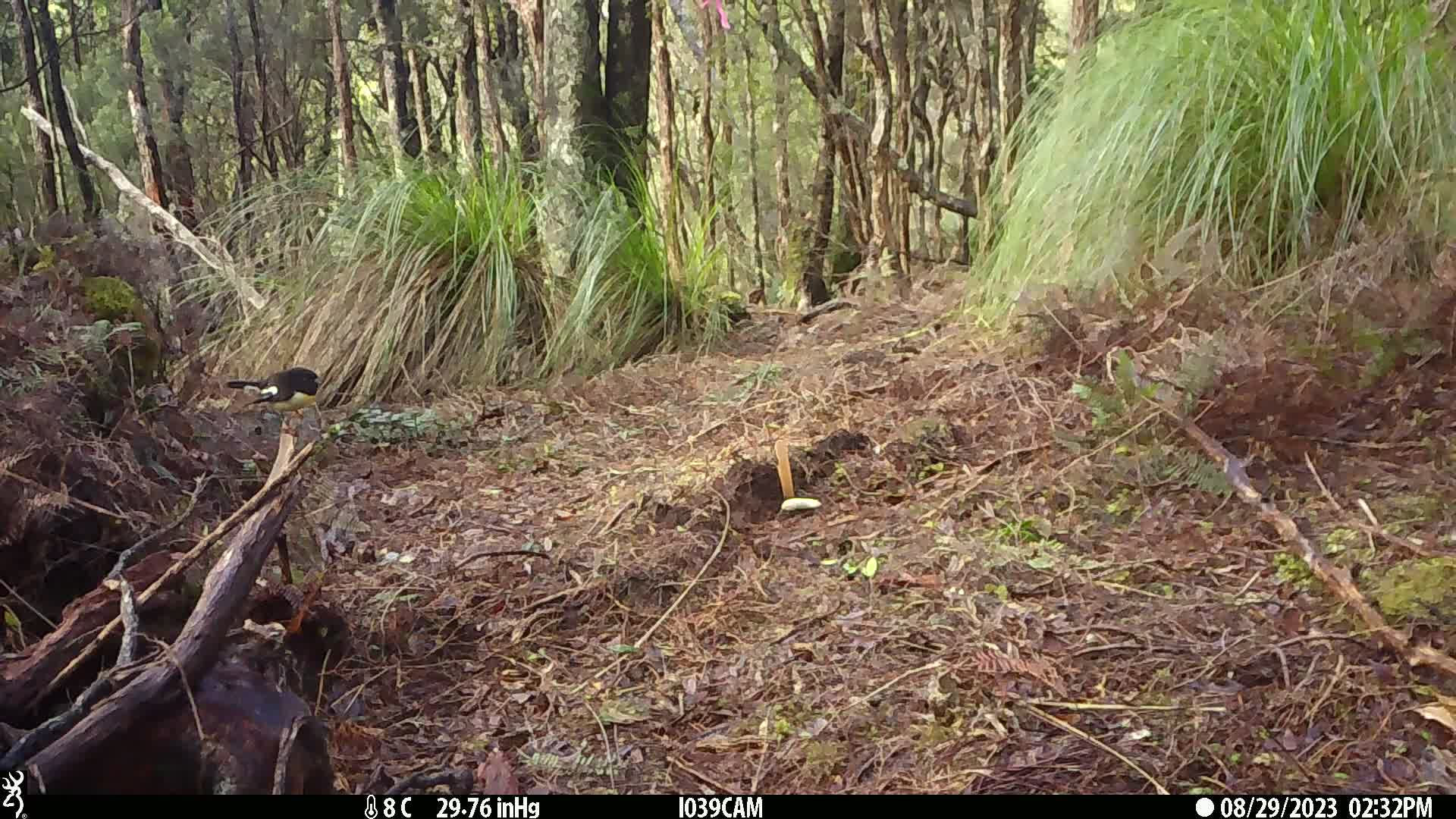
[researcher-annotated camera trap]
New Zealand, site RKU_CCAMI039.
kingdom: Animalia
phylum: Chordata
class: Aves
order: Passeriformes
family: Petroicidae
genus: Petroica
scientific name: Petroica macrocephala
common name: tomtit